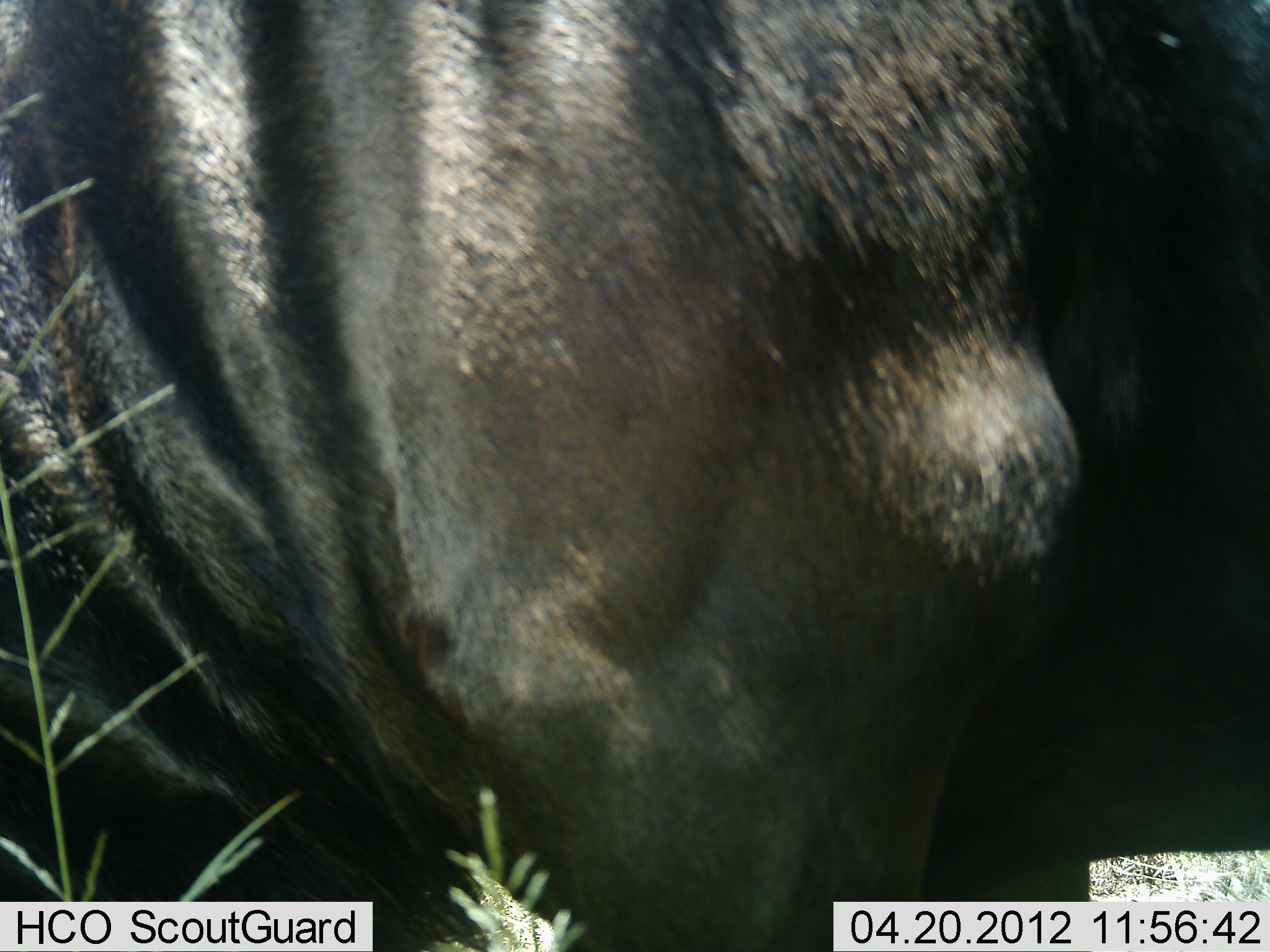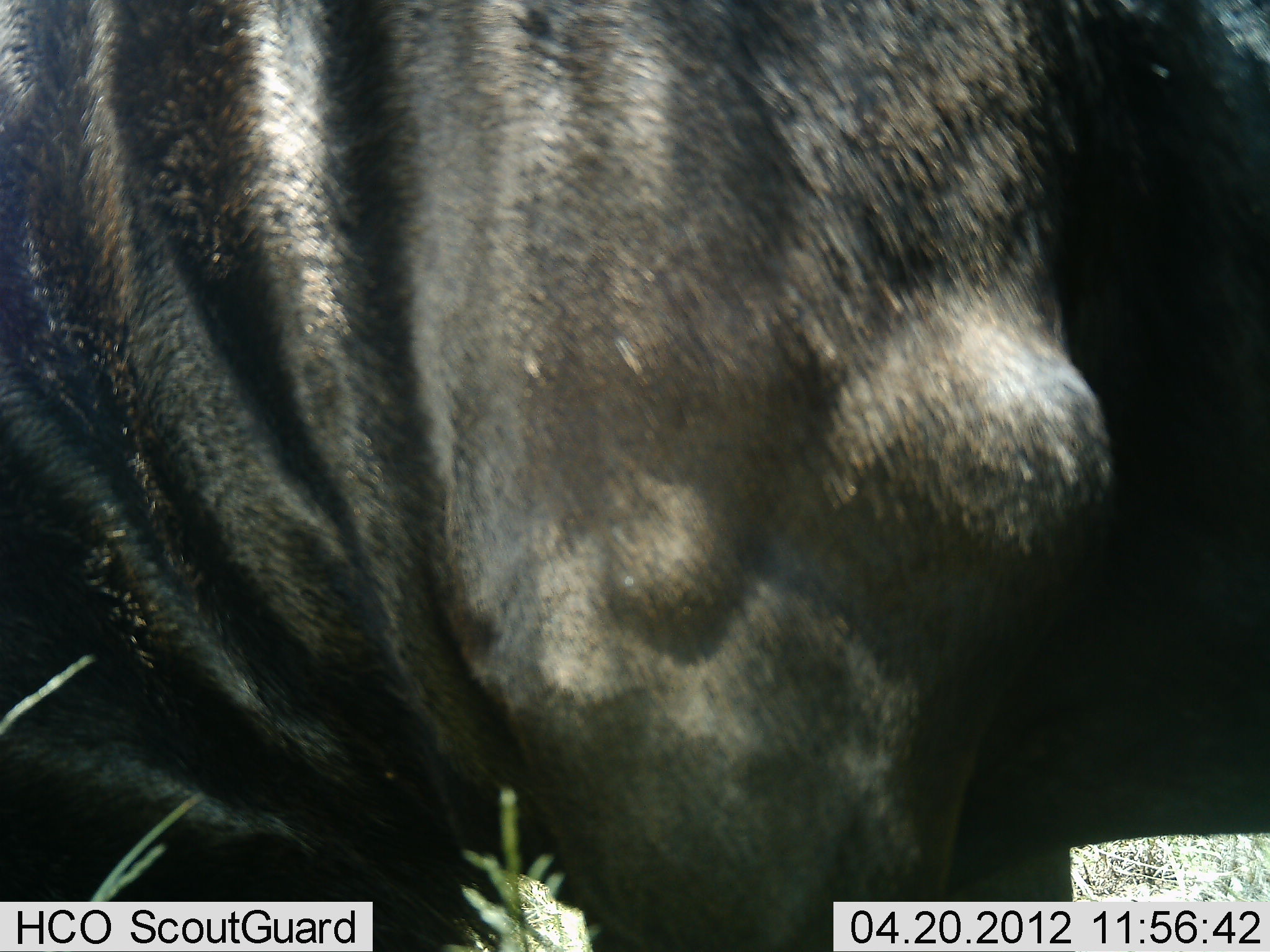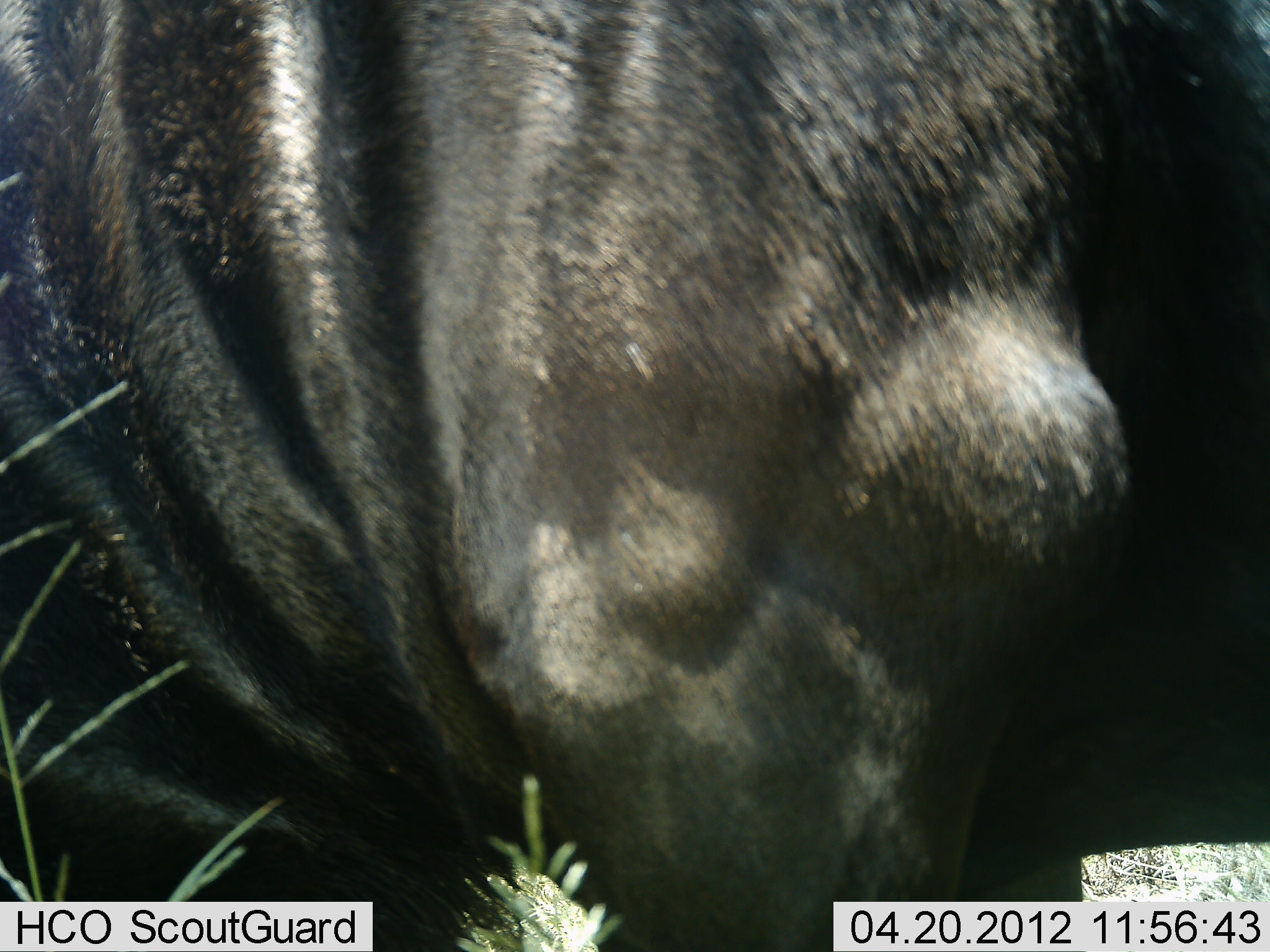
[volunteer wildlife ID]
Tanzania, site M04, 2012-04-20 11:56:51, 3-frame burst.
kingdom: Animalia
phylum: Chordata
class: Mammalia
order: Artiodactyla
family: Bovidae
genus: Connochaetes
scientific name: Connochaetes taurinus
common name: blue wildebeest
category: wildebeest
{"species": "wildebeest (blue wildebeest) (Connochaetes taurinus)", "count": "1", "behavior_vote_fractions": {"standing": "92%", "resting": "0%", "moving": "0%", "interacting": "0%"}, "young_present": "0%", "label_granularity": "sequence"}